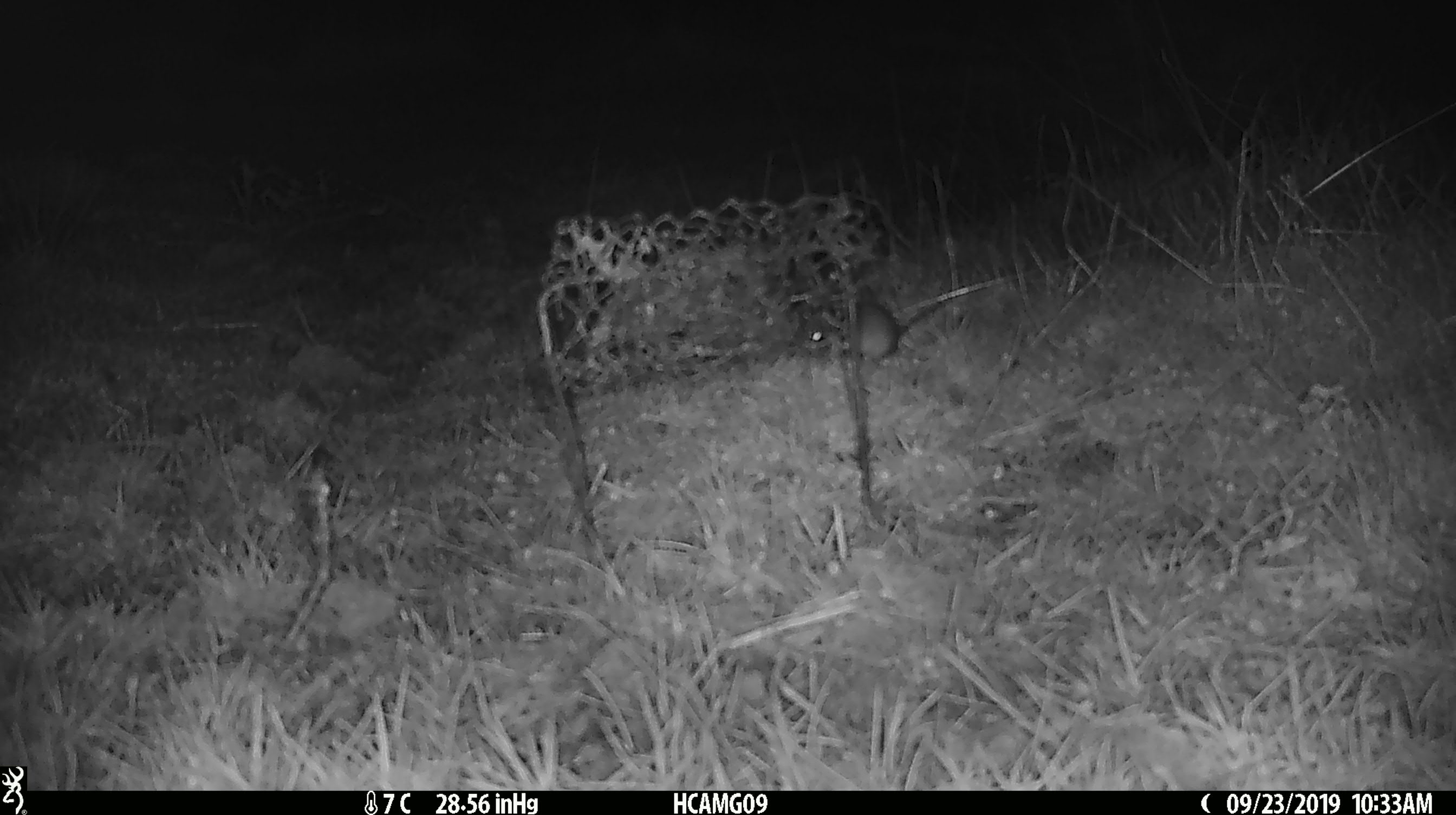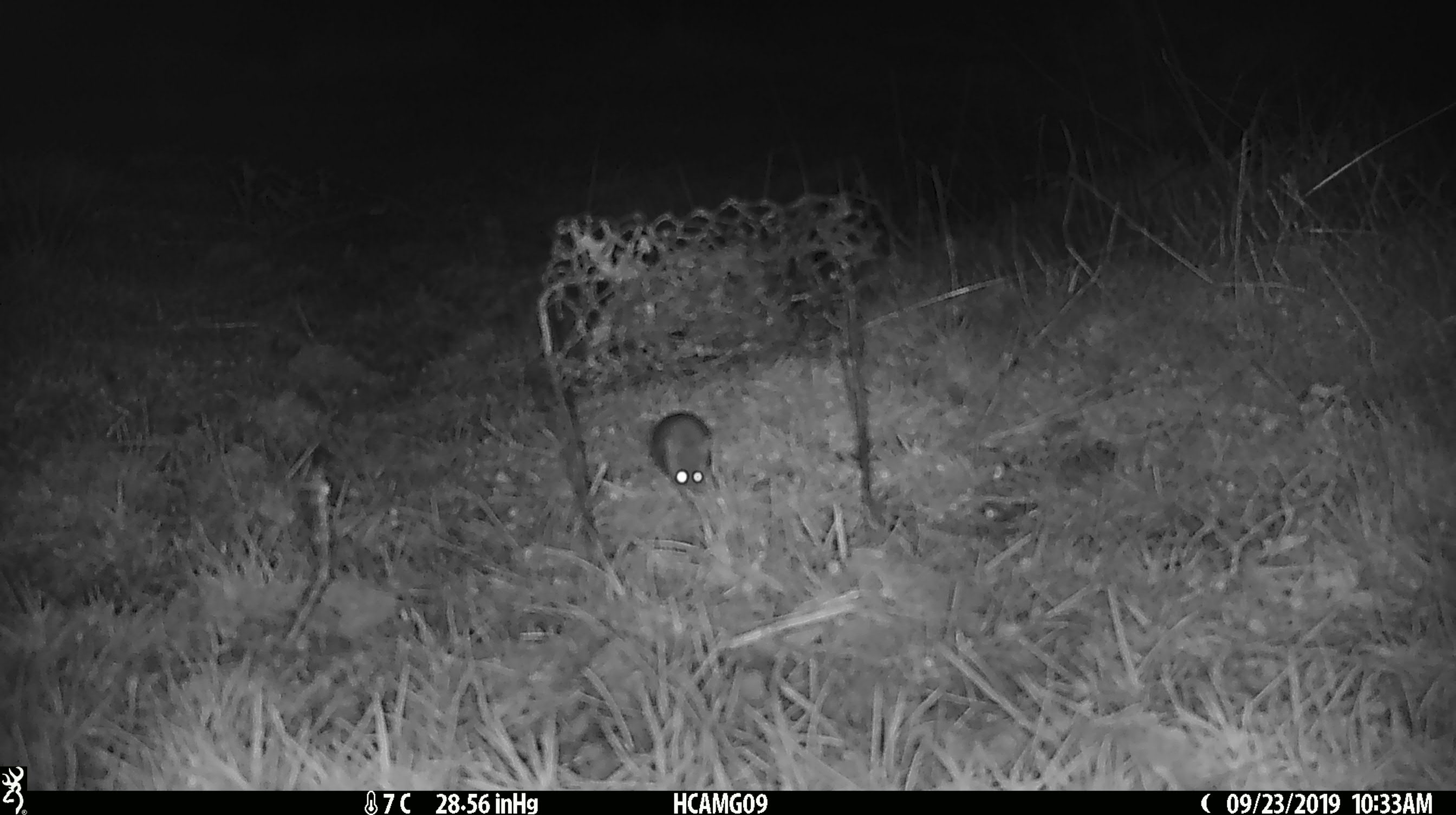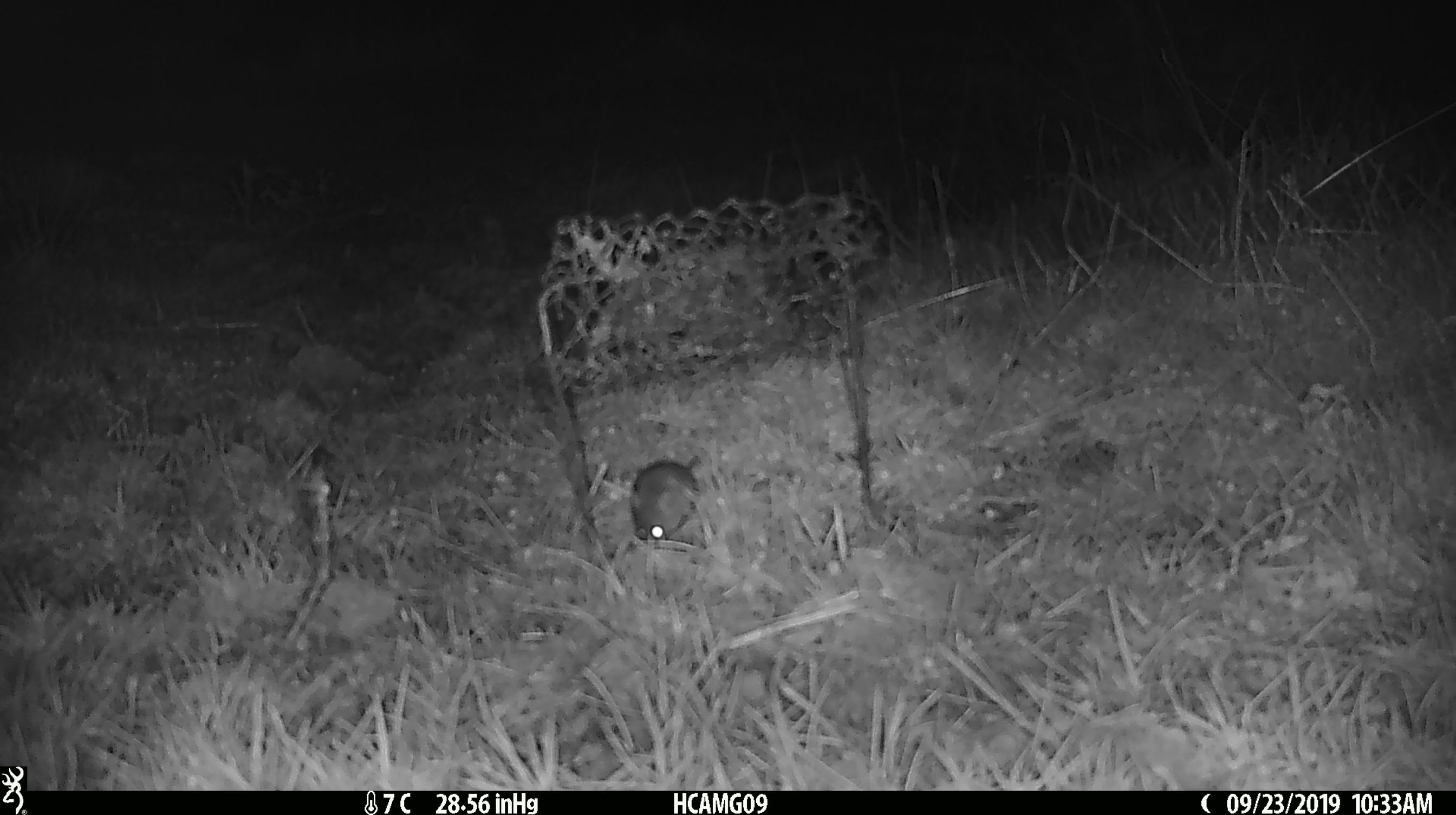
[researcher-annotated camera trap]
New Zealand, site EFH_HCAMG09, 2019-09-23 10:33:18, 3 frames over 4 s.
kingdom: Animalia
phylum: Chordata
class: Mammalia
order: Rodentia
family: Muridae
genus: Mus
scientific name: Mus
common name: mouse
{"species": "mouse (Mus)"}